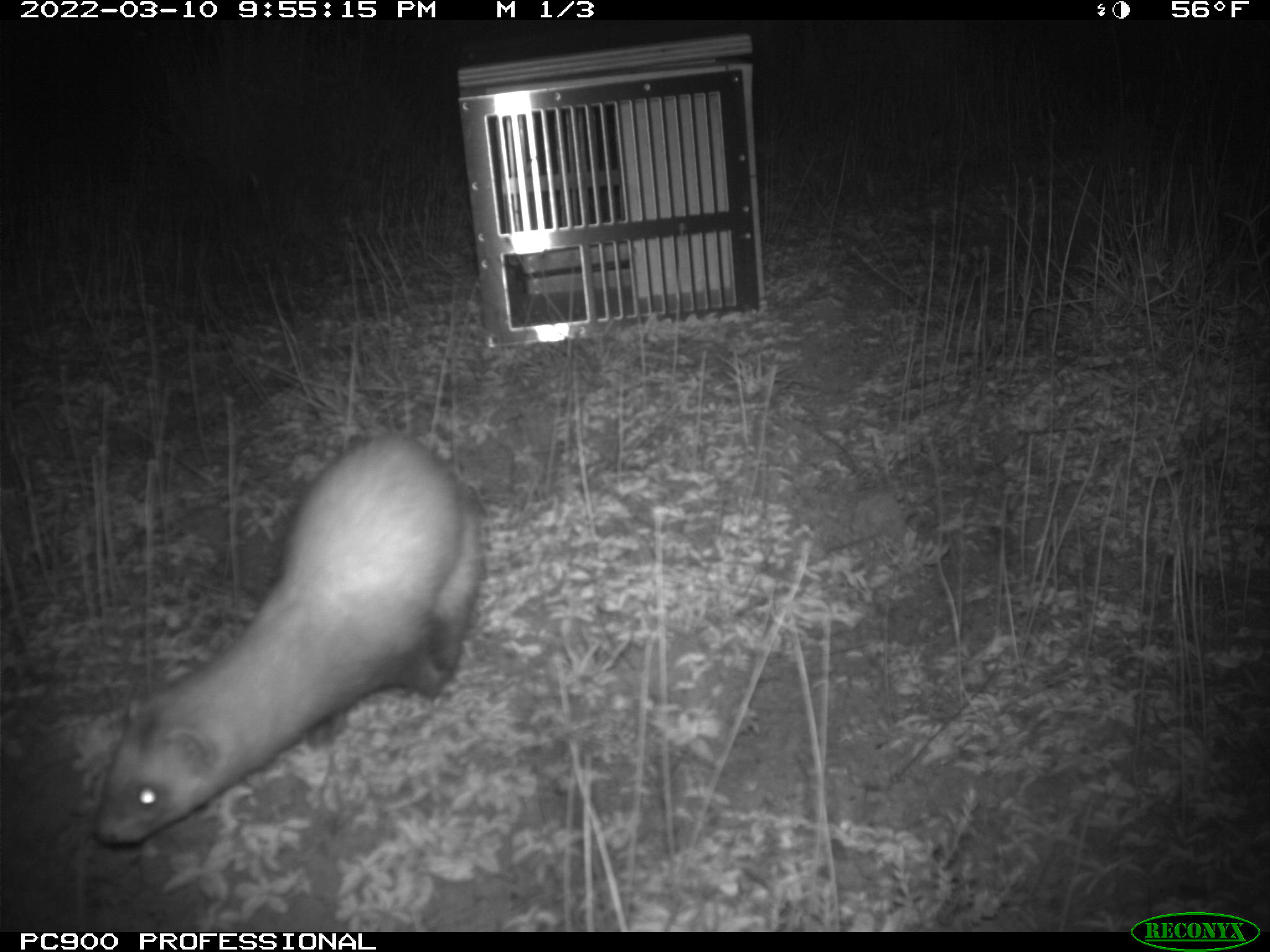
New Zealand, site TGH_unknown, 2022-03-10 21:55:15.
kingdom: Animalia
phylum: Chordata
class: Mammalia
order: Carnivora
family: Mustelidae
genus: Mustela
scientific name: Mustela furo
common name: ferret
Ferret (Mustela furo).